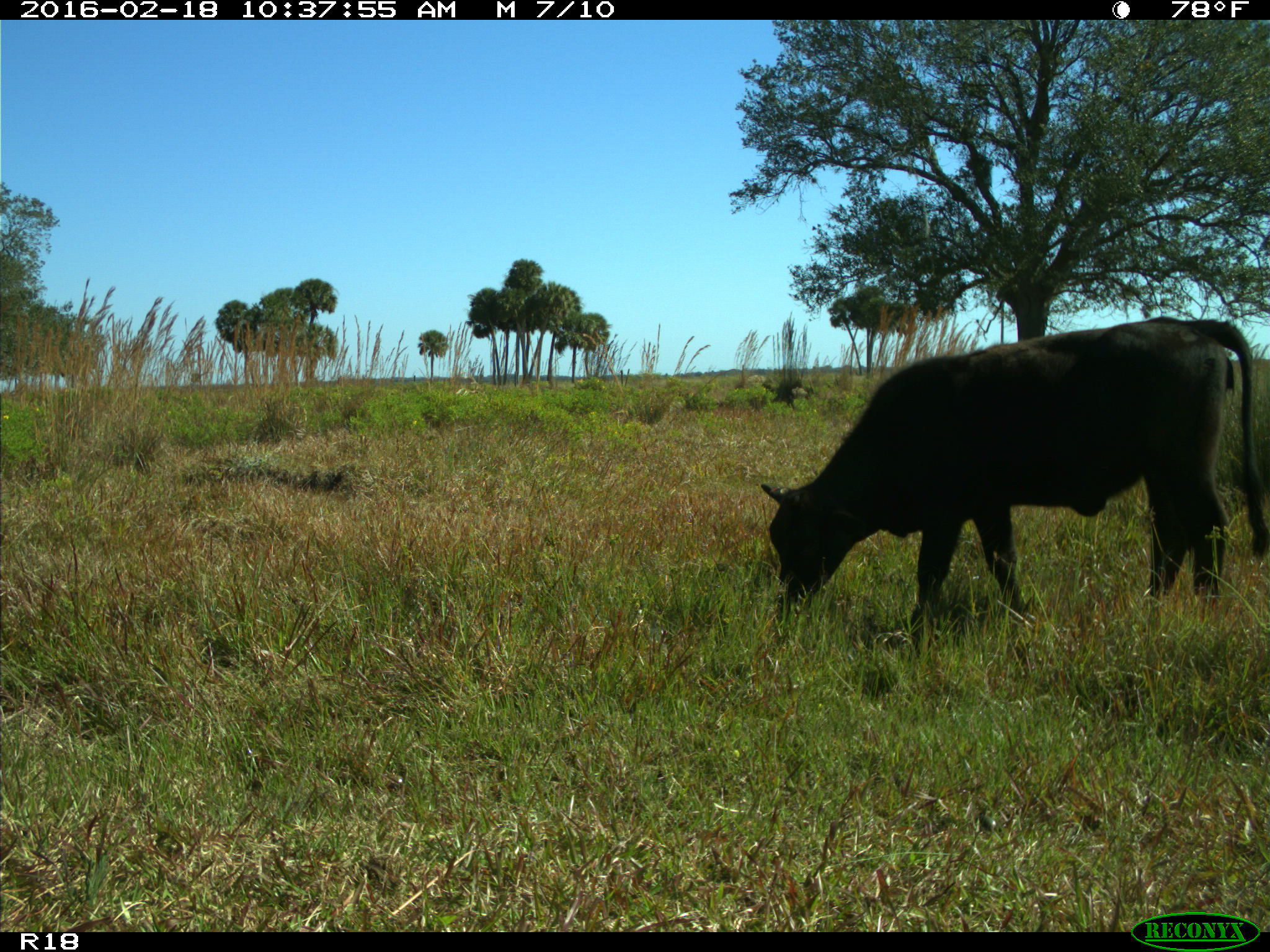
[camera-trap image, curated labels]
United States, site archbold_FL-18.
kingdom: Animalia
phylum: Chordata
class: Mammalia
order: Artiodactyla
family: Bovidae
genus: Bos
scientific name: Bos taurus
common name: domestic cow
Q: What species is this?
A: Bos taurus (domestic cow).